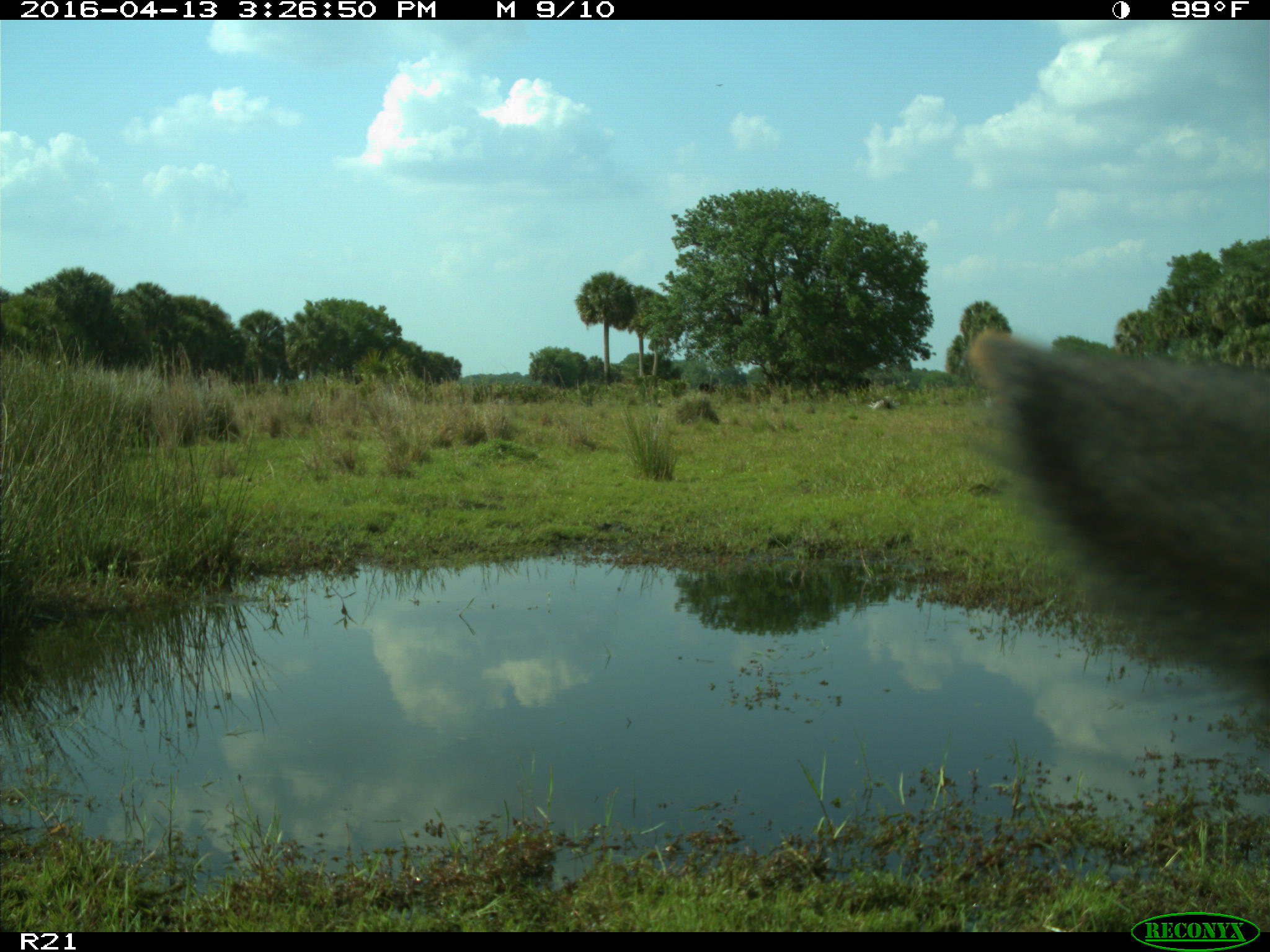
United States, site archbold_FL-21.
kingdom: Animalia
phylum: Chordata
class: Mammalia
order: Artiodactyla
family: Bovidae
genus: Bos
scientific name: Bos taurus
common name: domestic cow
Bos taurus (domestic cow).